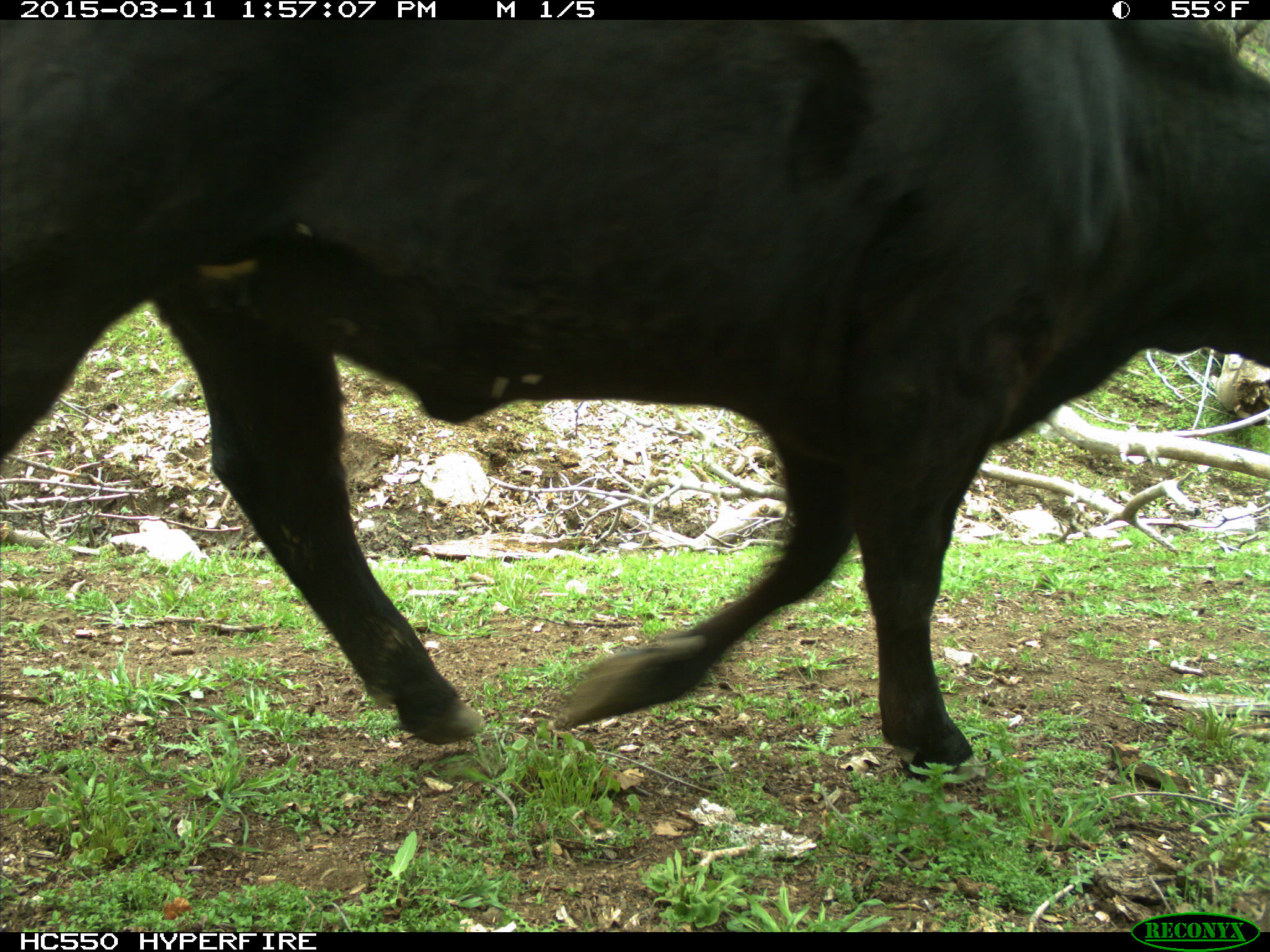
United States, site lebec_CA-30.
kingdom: Animalia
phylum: Chordata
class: Mammalia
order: Artiodactyla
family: Bovidae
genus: Bos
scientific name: Bos taurus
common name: domestic cow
Bos taurus (domestic cow).